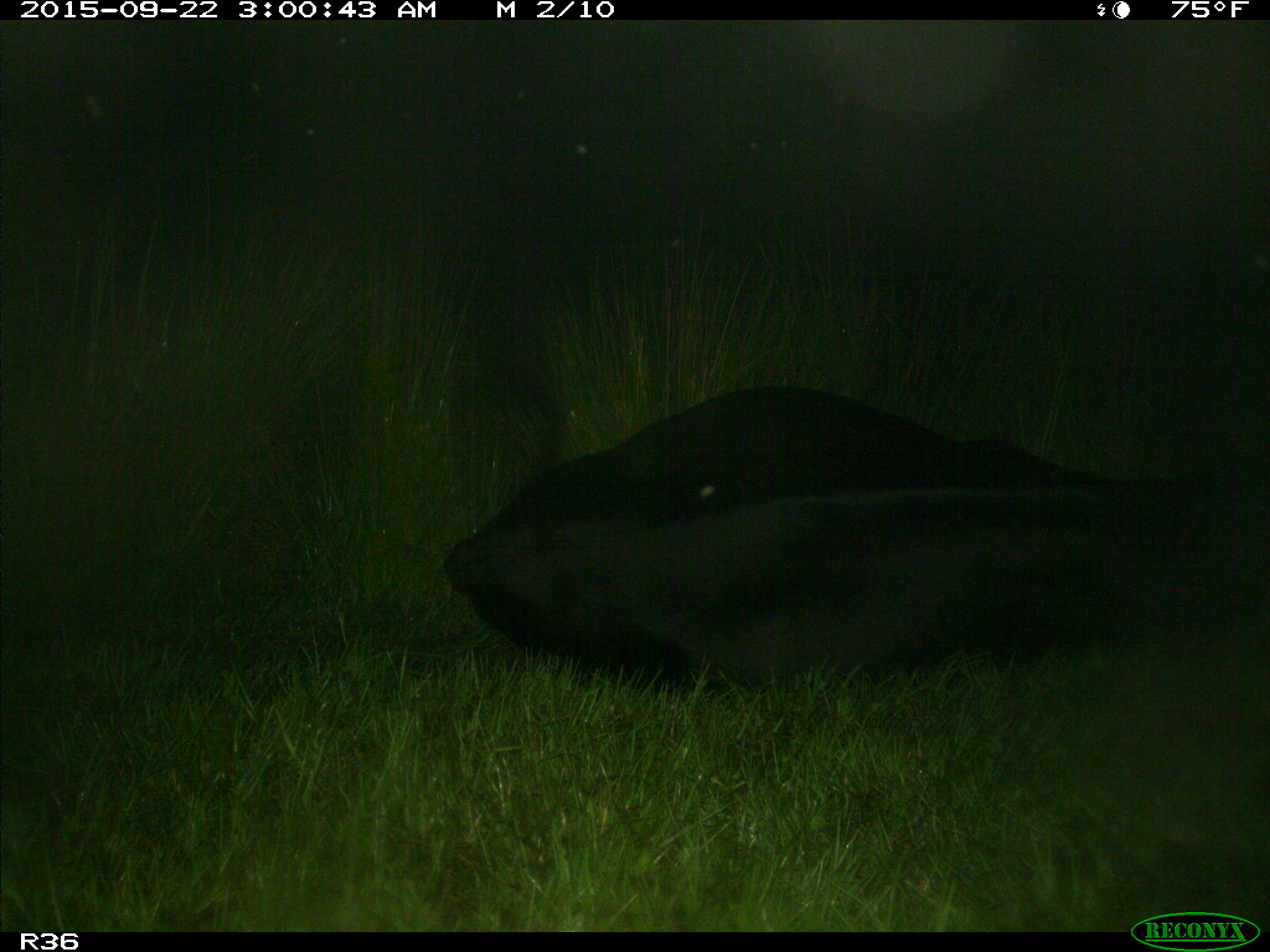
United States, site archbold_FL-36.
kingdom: Animalia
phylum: Chordata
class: Mammalia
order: Artiodactyla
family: Bovidae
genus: Bos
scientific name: Bos taurus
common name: domestic cow